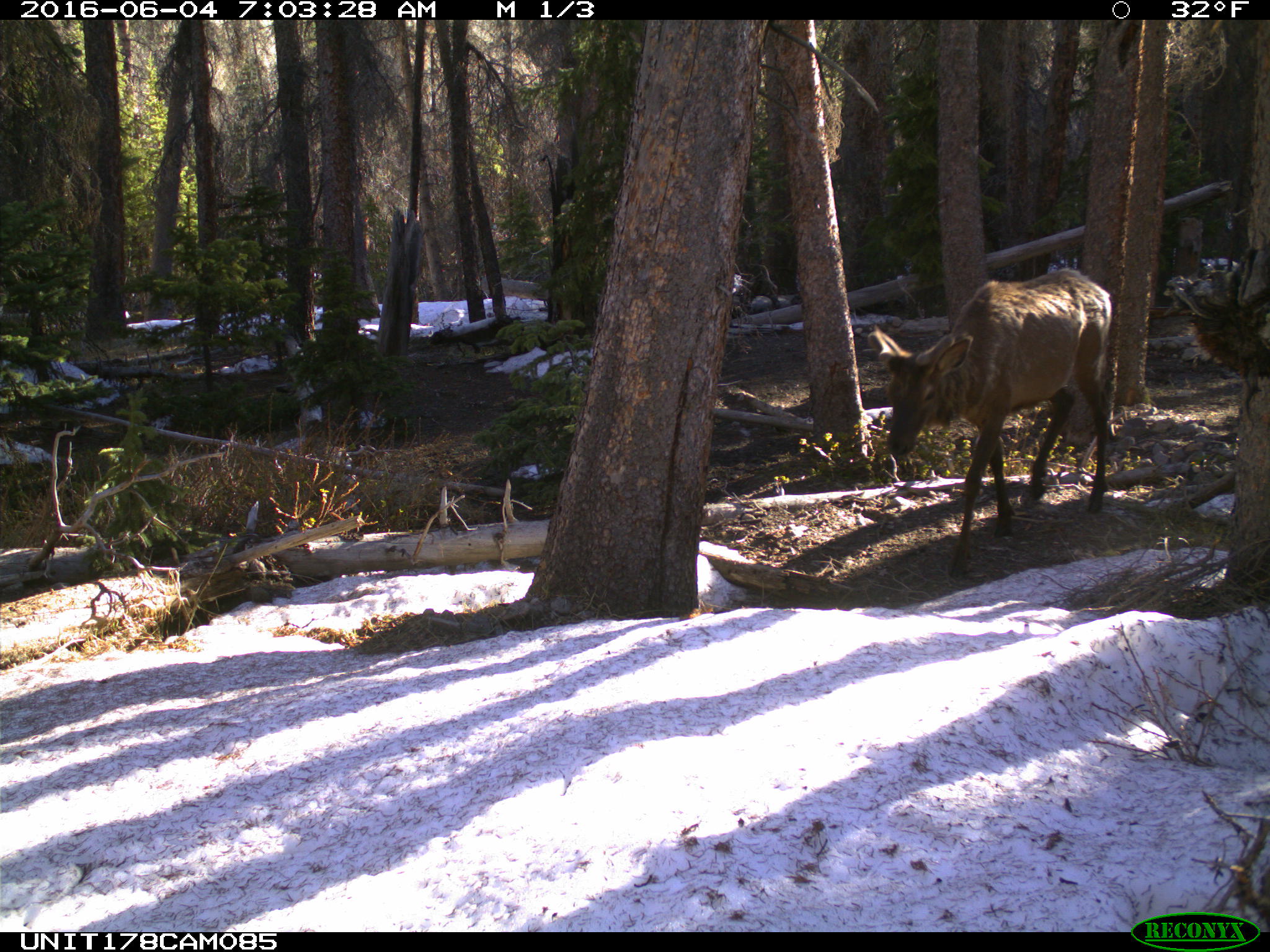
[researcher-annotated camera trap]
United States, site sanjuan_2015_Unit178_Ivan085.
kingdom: Animalia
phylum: Chordata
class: Mammalia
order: Artiodactyla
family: Cervidae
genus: Cervus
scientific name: Cervus elaphus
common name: red deer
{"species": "Cervus elaphus (red deer)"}